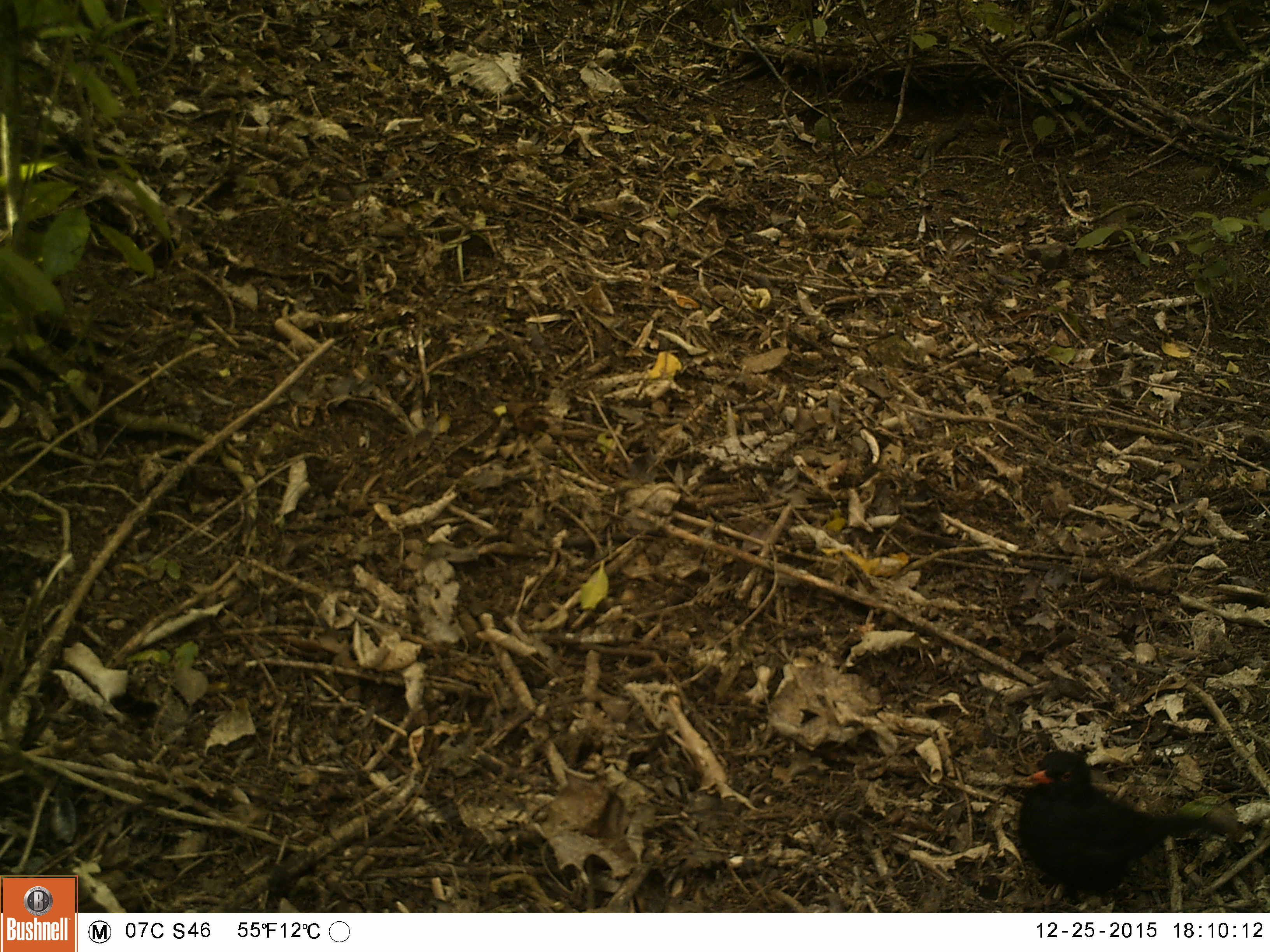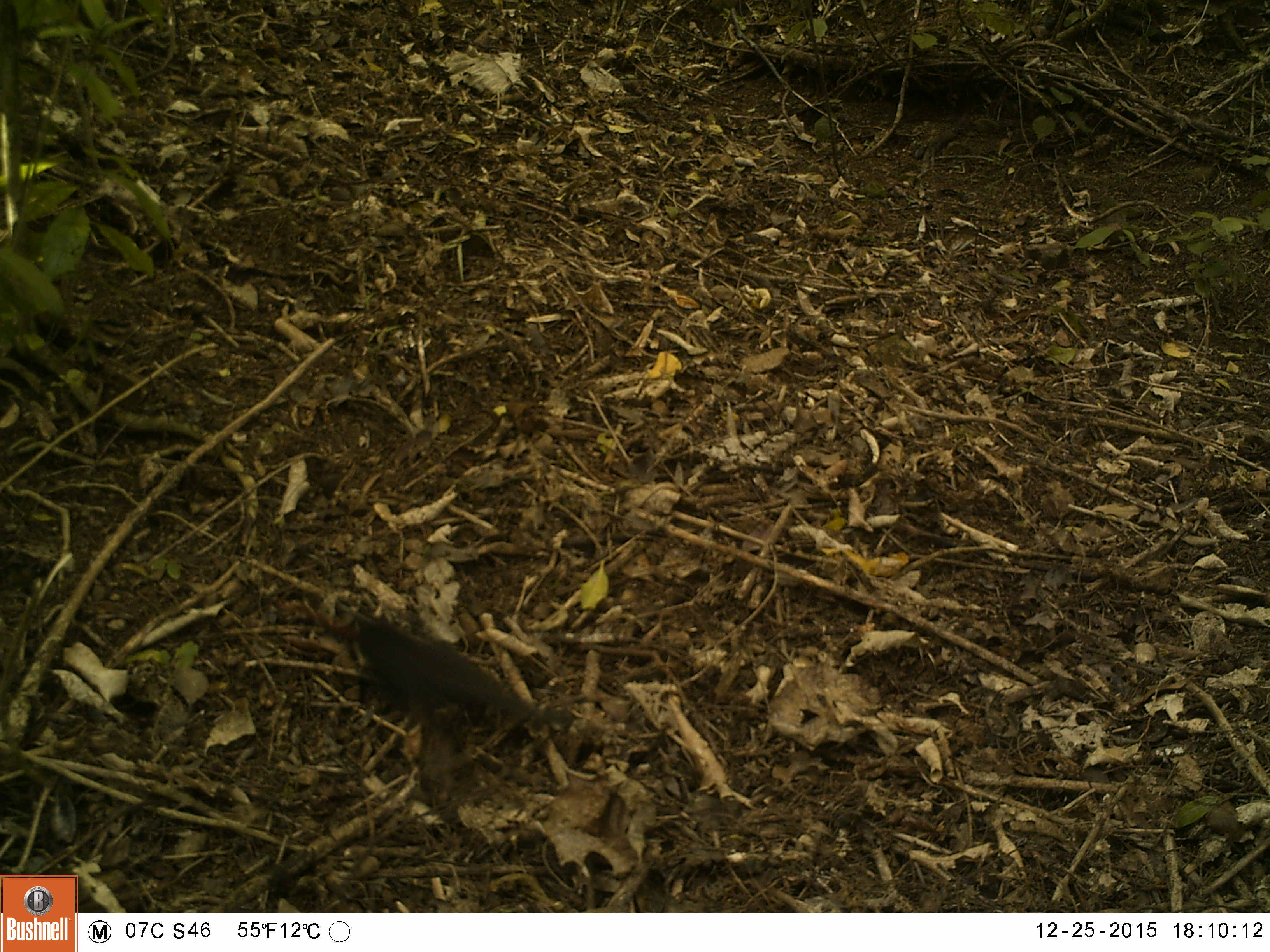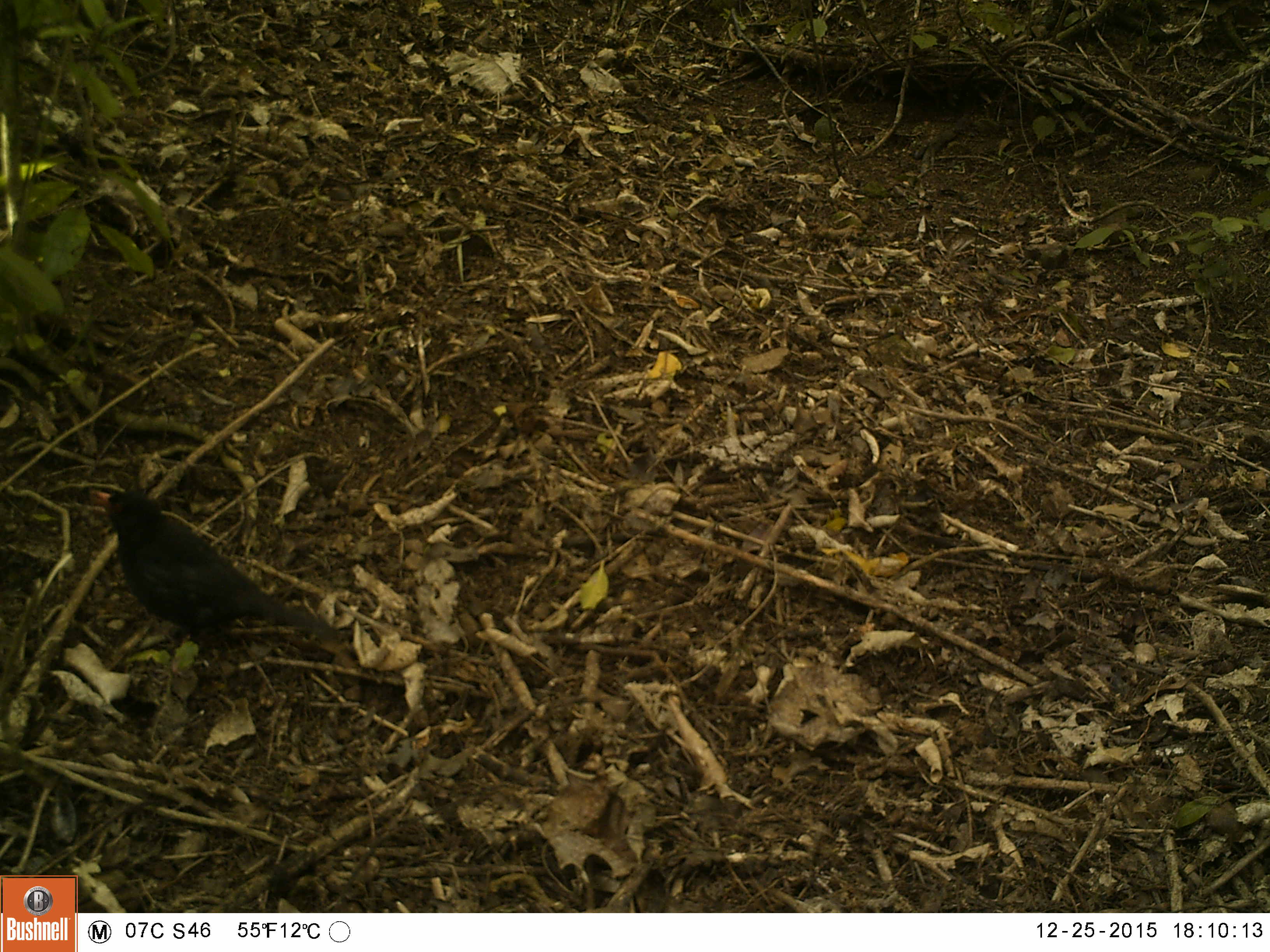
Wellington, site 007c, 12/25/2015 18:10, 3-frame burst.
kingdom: Animalia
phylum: Chordata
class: Aves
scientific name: Aves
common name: bird